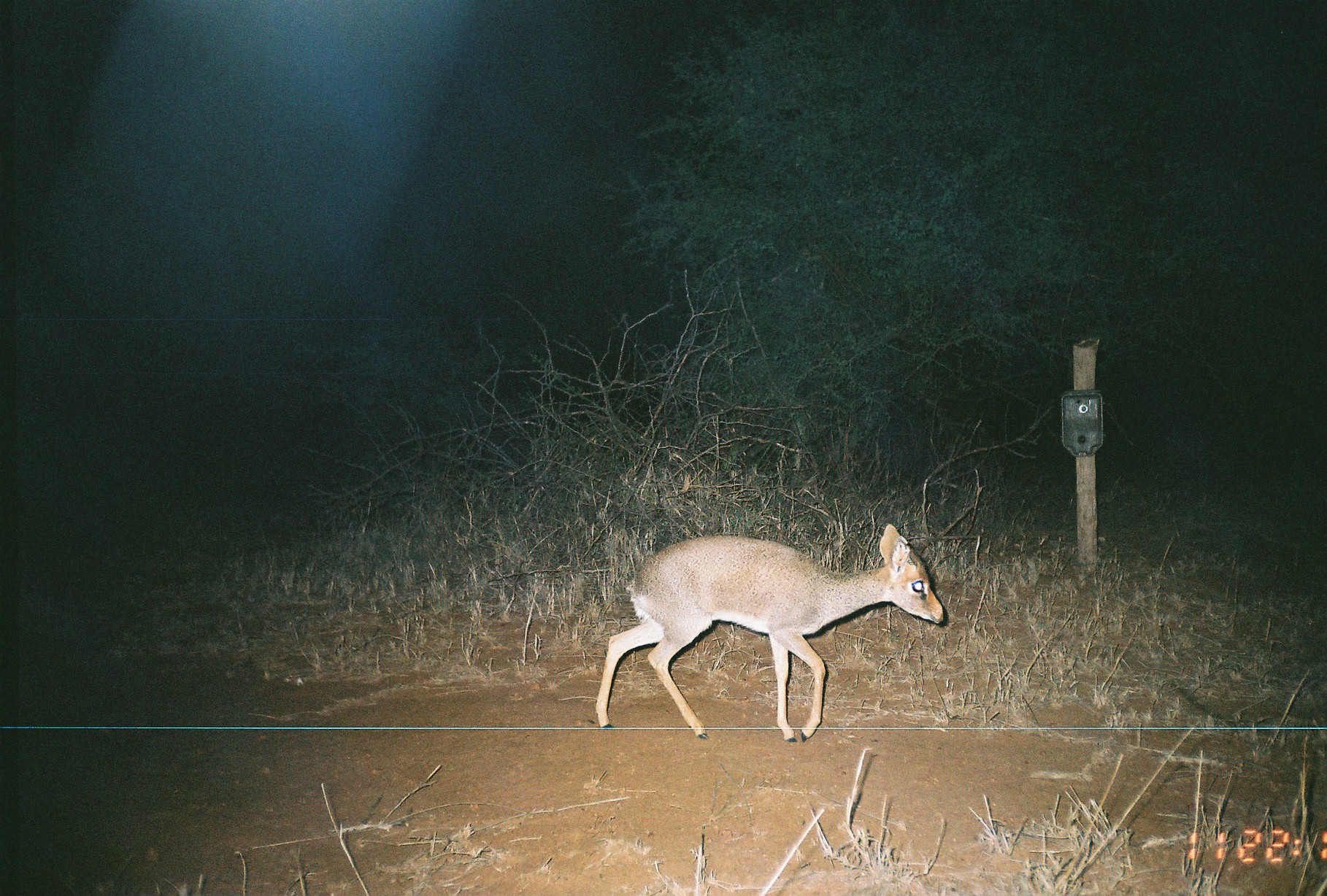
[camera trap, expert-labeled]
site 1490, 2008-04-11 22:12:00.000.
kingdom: Animalia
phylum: Chordata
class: Mammalia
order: Artiodactyla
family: Bovidae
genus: Madoqua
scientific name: Madoqua guentheri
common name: günther's dik-dik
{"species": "Madoqua guentheri (günther's dik-dik)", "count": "1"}